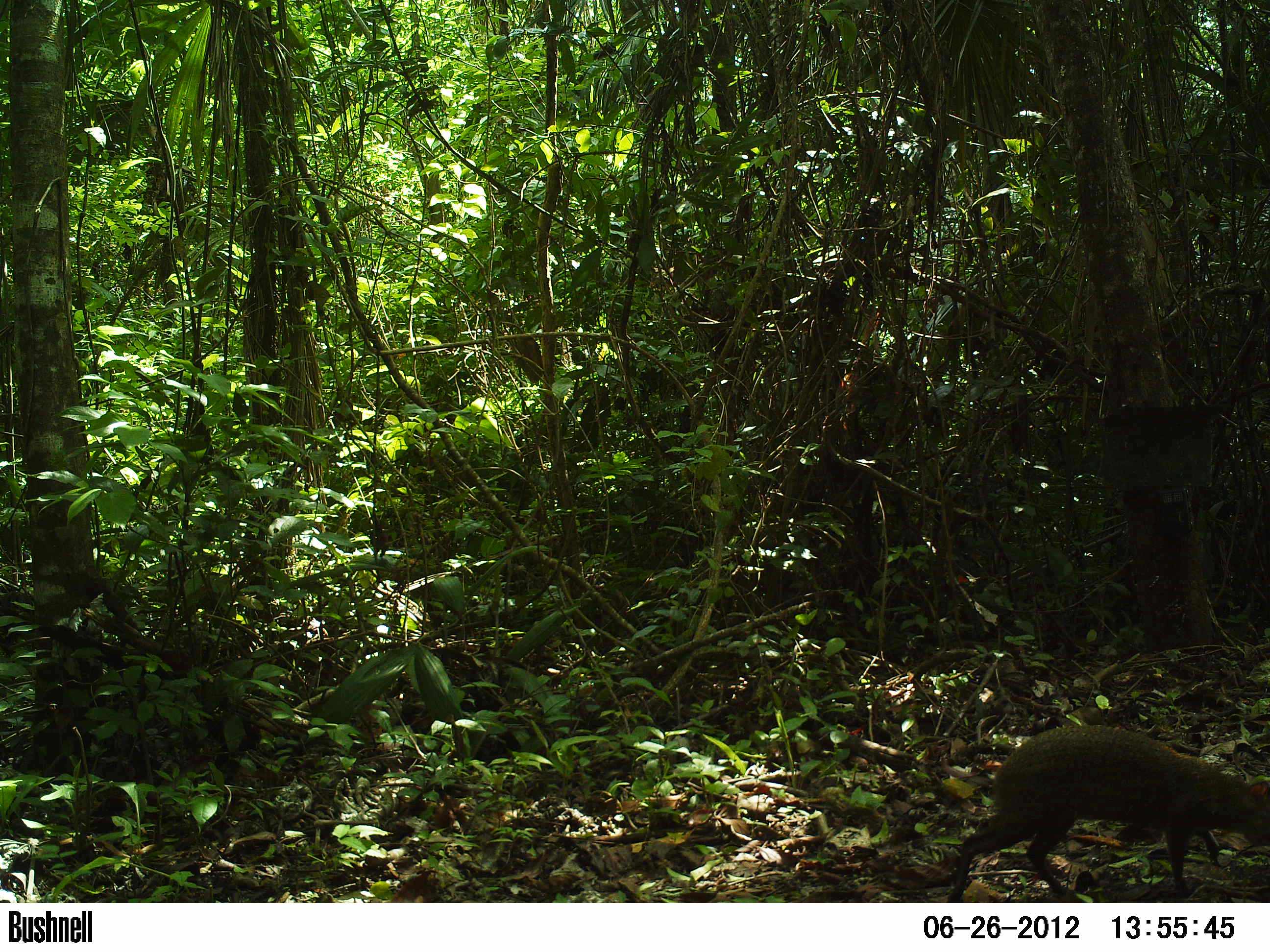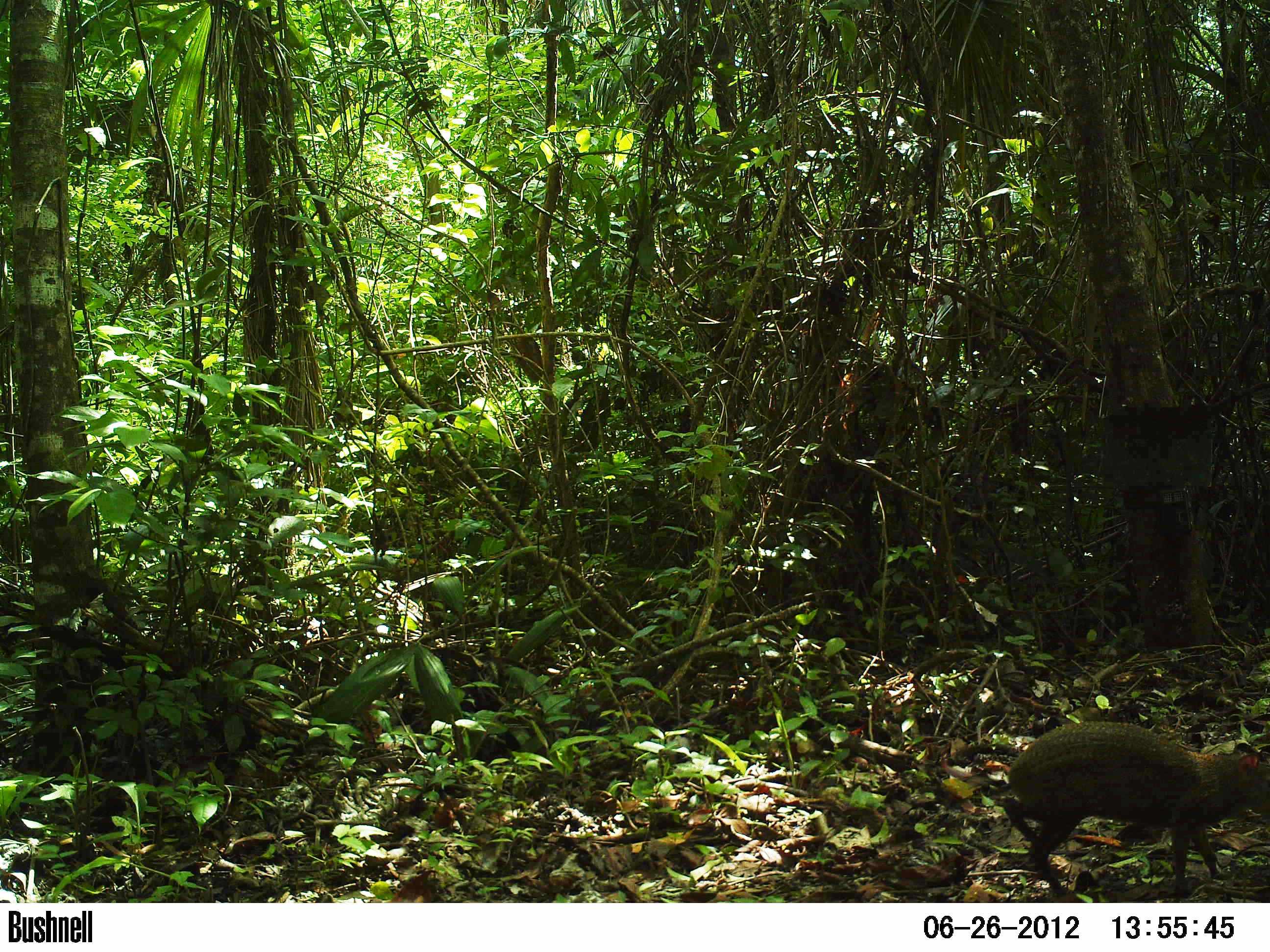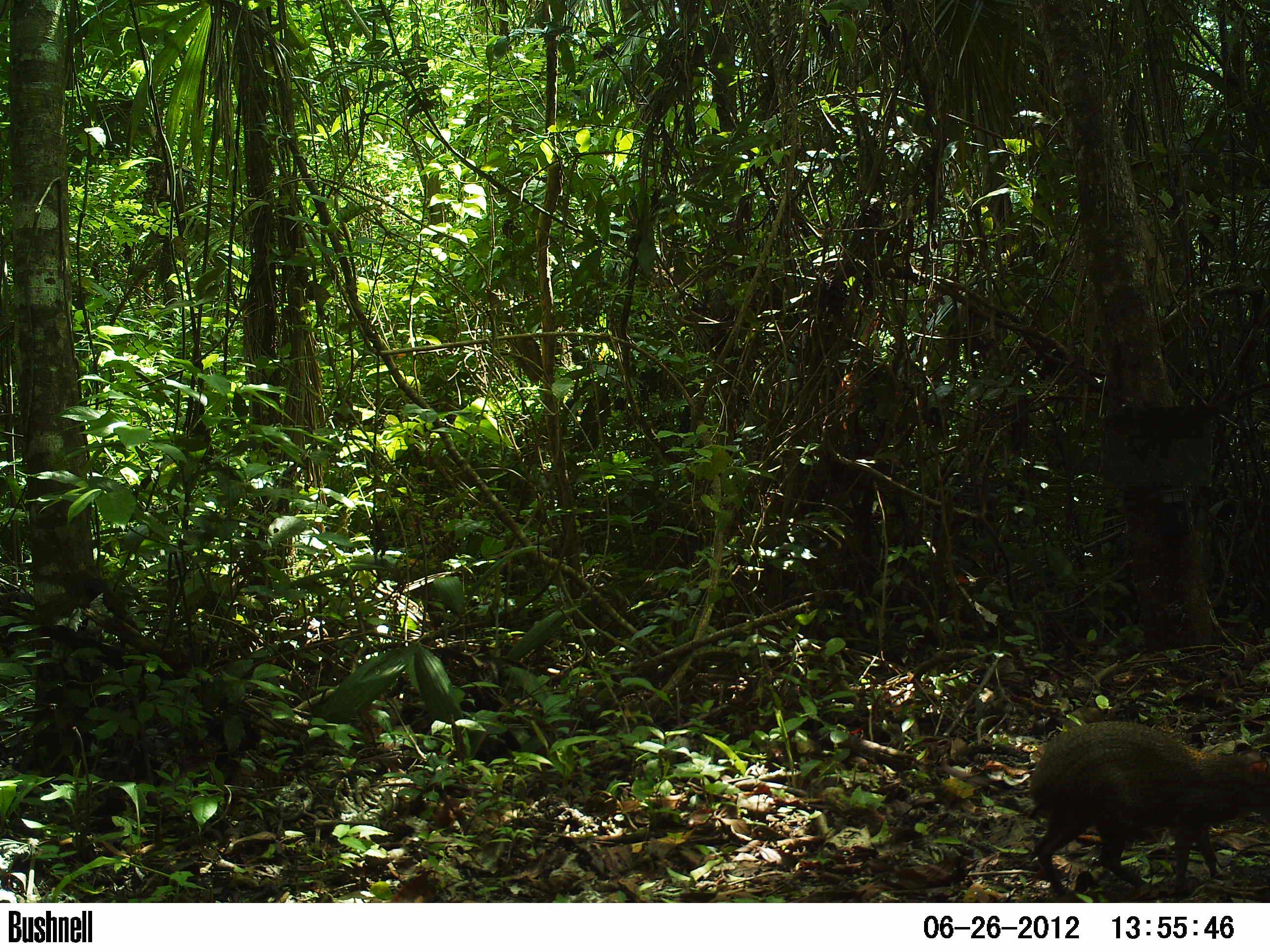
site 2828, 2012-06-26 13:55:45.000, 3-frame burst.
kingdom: Animalia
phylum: Chordata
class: Mammalia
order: Rodentia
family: Dasyproctidae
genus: Dasyprocta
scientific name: Dasyprocta punctata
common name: central american agouti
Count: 1.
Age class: adult.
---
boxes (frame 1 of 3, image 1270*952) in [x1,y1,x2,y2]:
dasyprocta punctata: [946,723,1270,902]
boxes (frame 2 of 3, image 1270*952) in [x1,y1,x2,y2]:
dasyprocta punctata: [997,719,1270,902]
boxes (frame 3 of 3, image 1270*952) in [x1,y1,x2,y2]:
dasyprocta punctata: [1025,719,1270,902]